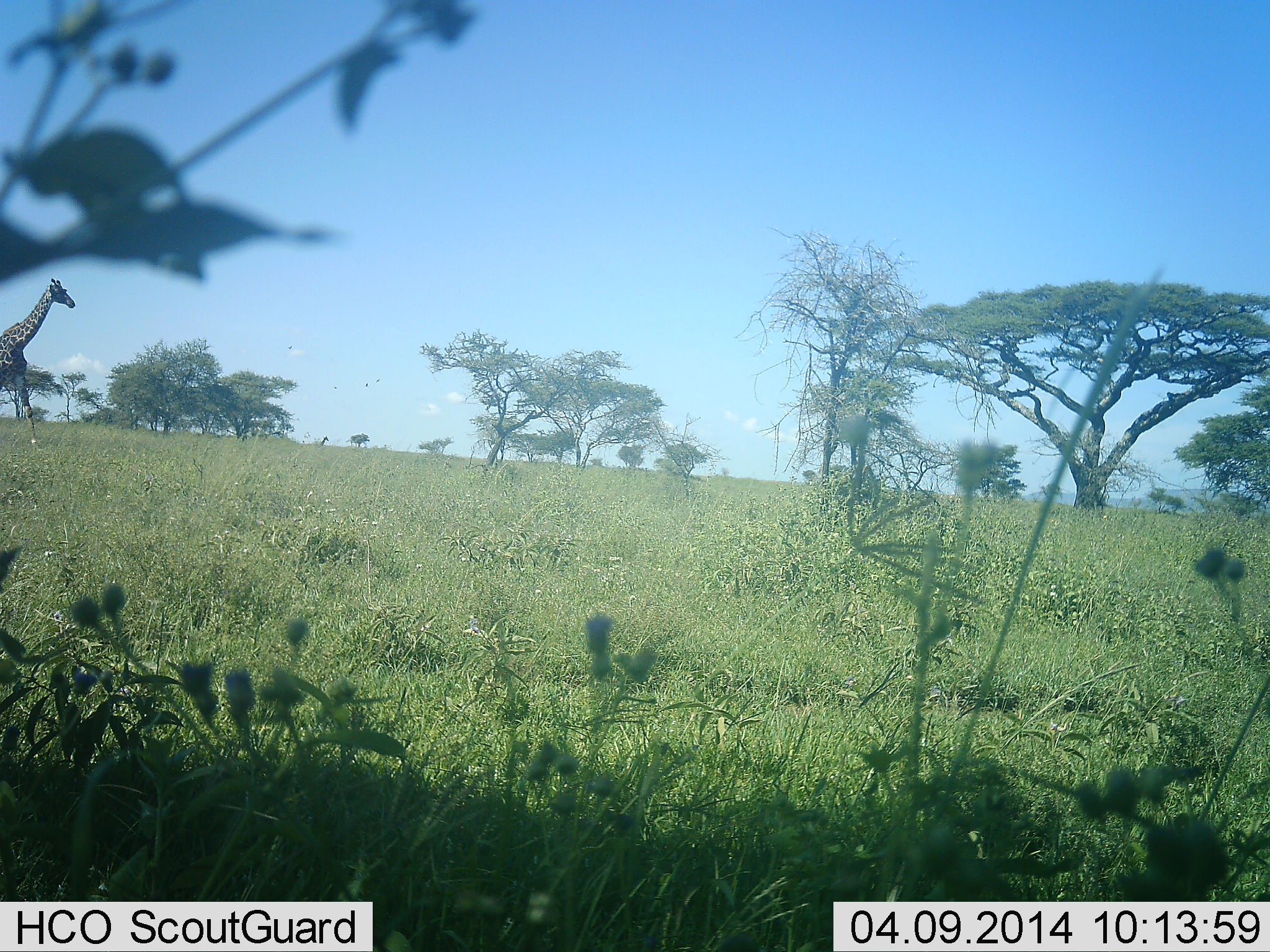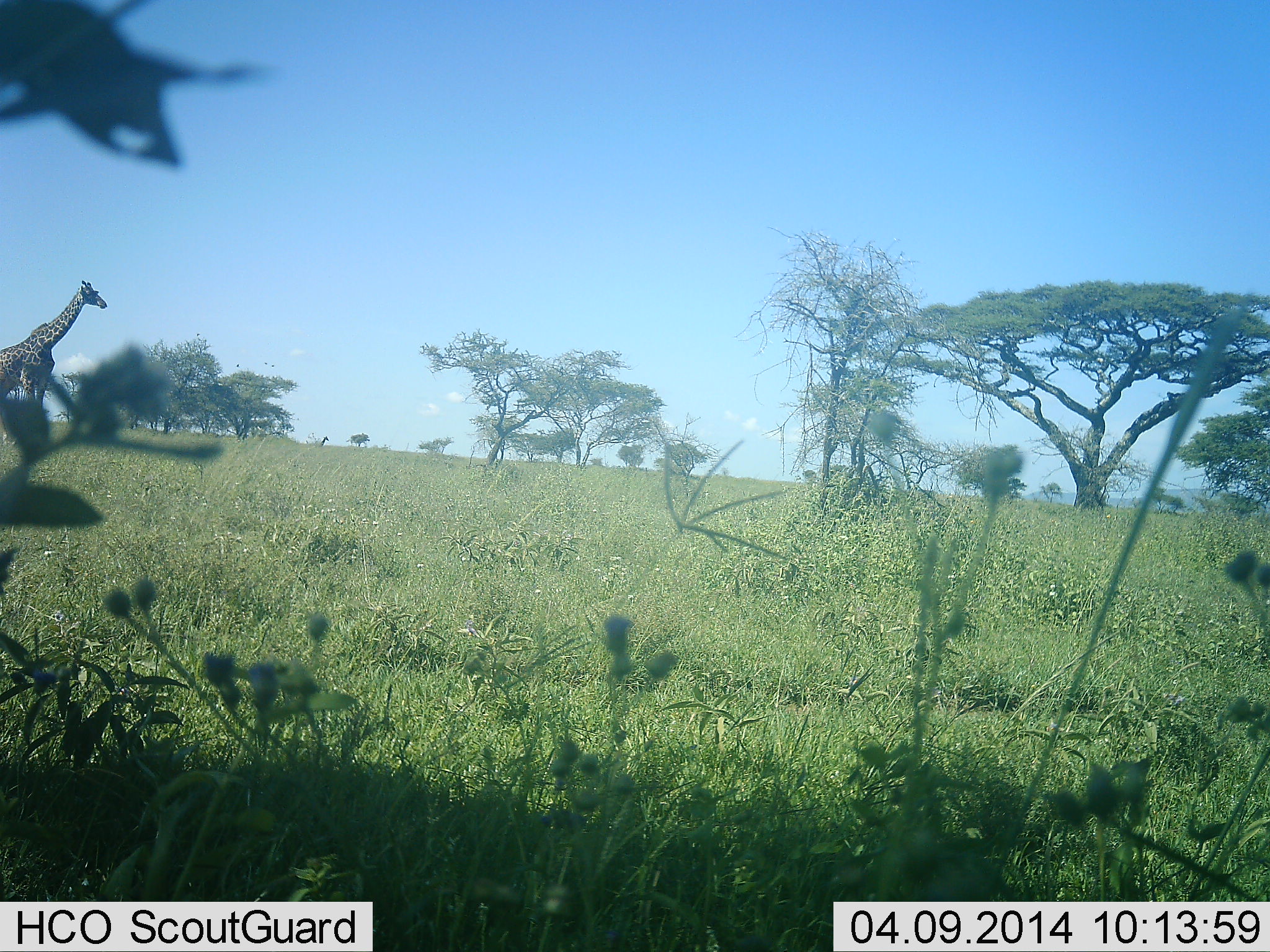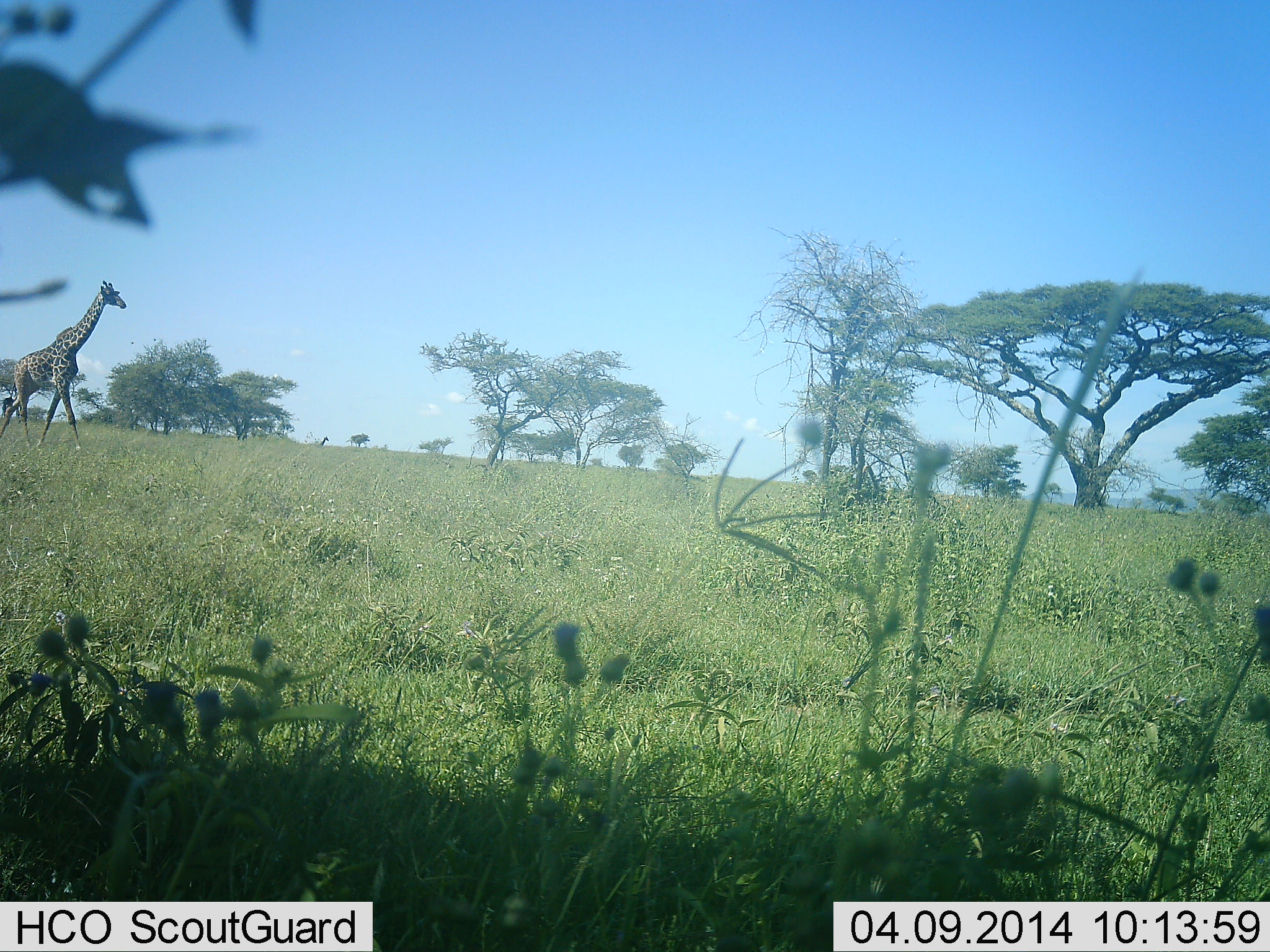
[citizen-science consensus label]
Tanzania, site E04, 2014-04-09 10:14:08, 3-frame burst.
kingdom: Animalia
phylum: Chordata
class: Mammalia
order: Artiodactyla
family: Giraffidae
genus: Giraffa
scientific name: Giraffa camelopardalis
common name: giraffe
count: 1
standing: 0%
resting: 0%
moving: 100%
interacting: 0%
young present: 0%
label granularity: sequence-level